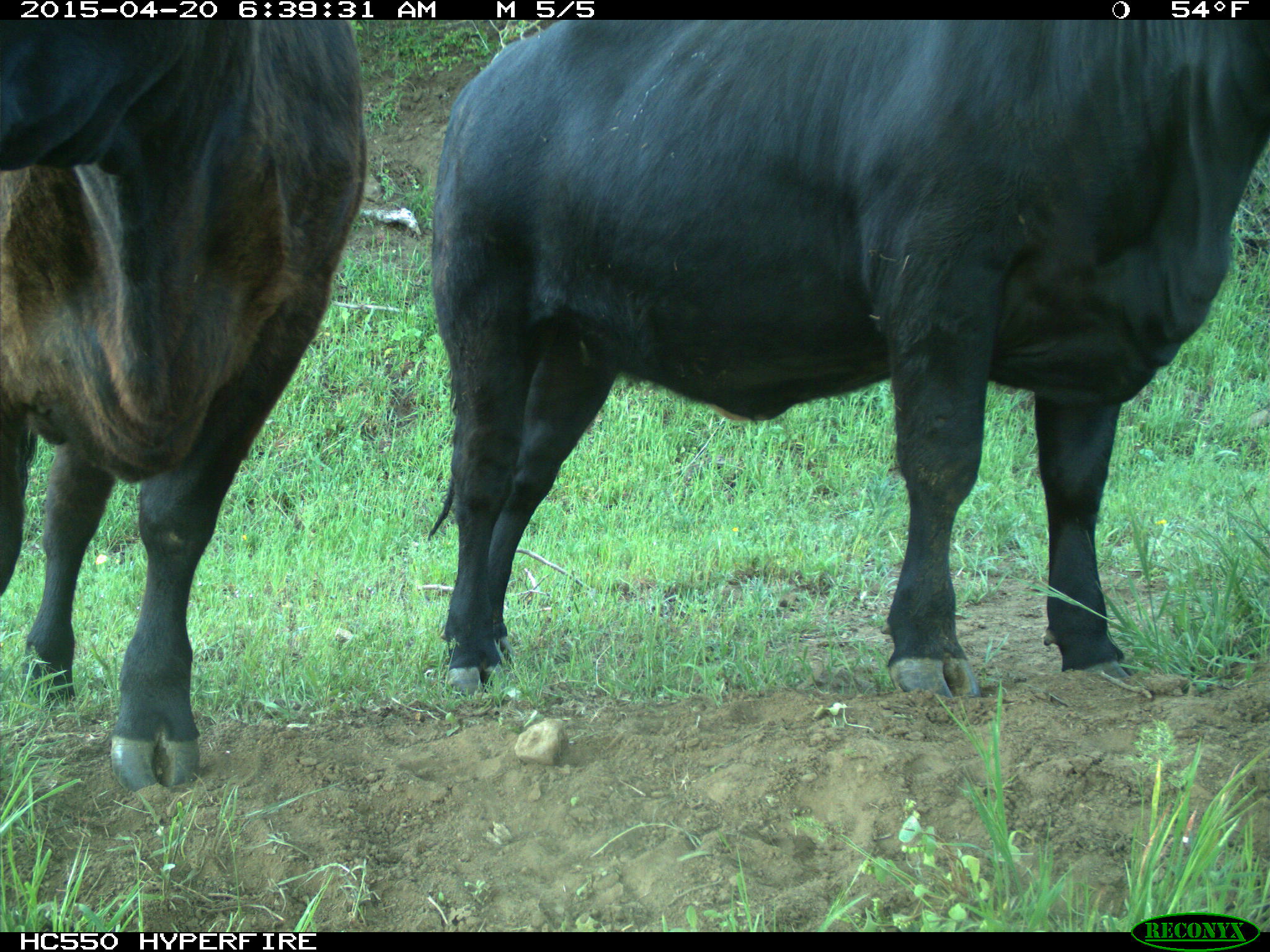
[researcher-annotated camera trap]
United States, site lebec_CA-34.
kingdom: Animalia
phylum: Chordata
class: Mammalia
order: Artiodactyla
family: Bovidae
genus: Bos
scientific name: Bos taurus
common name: domestic cow